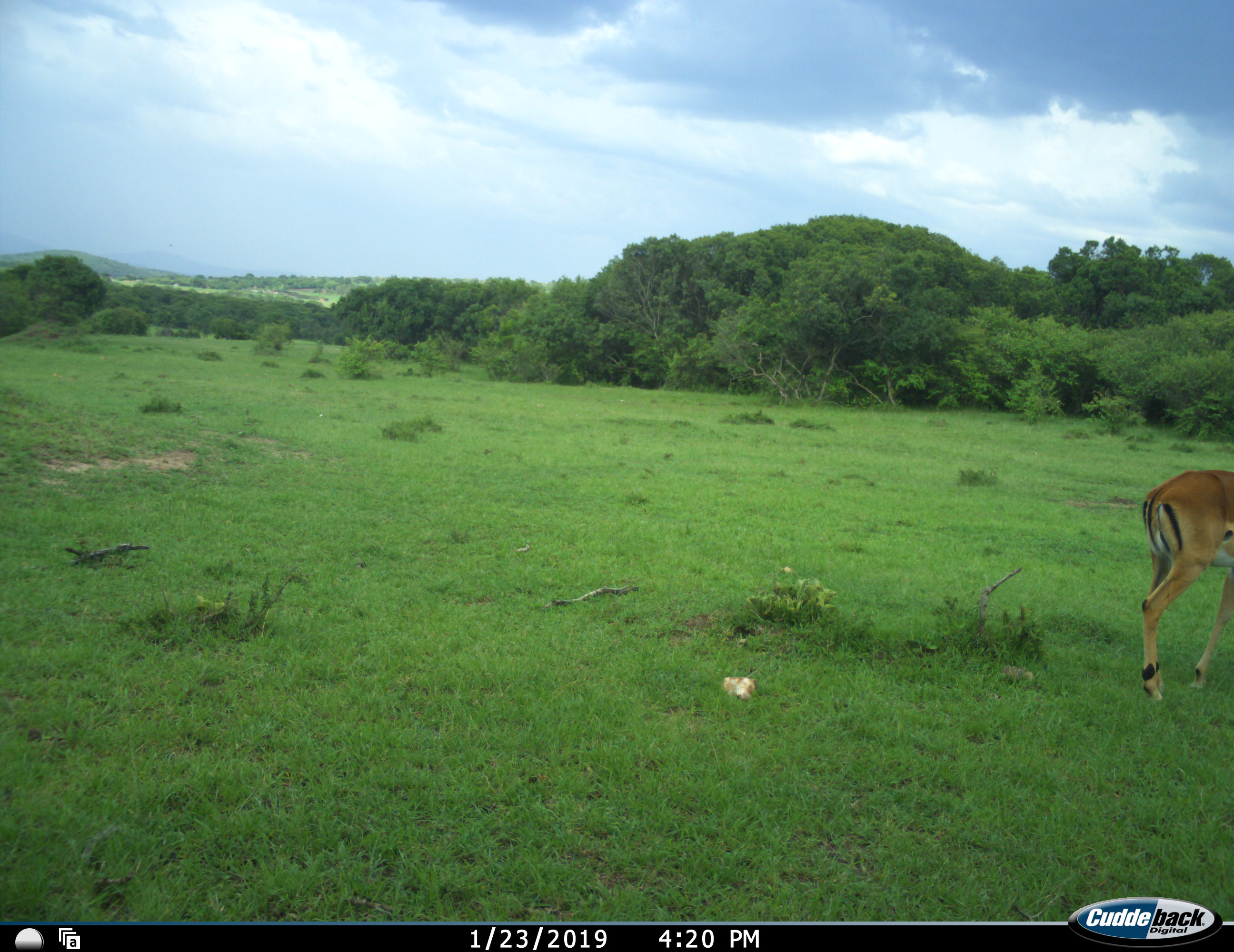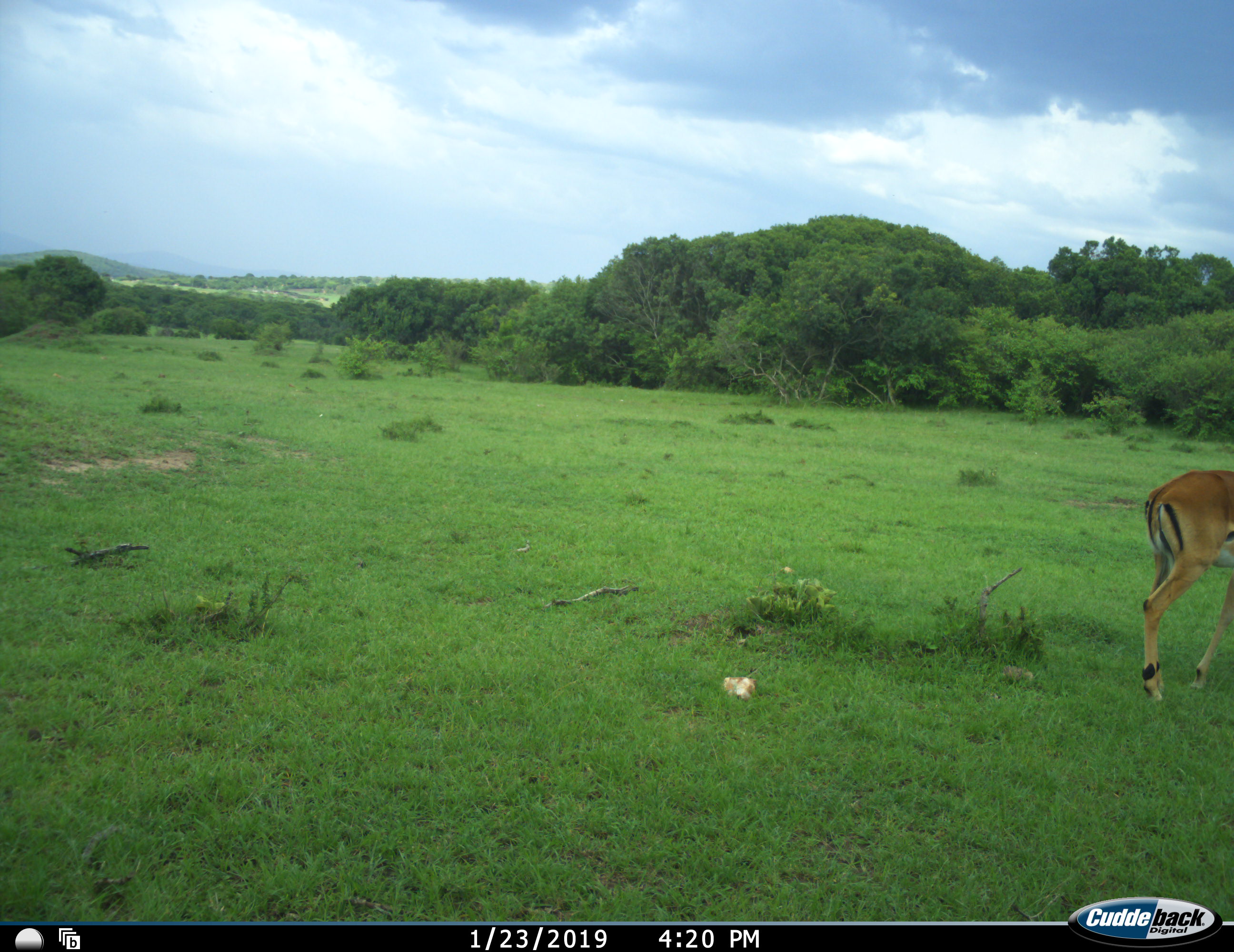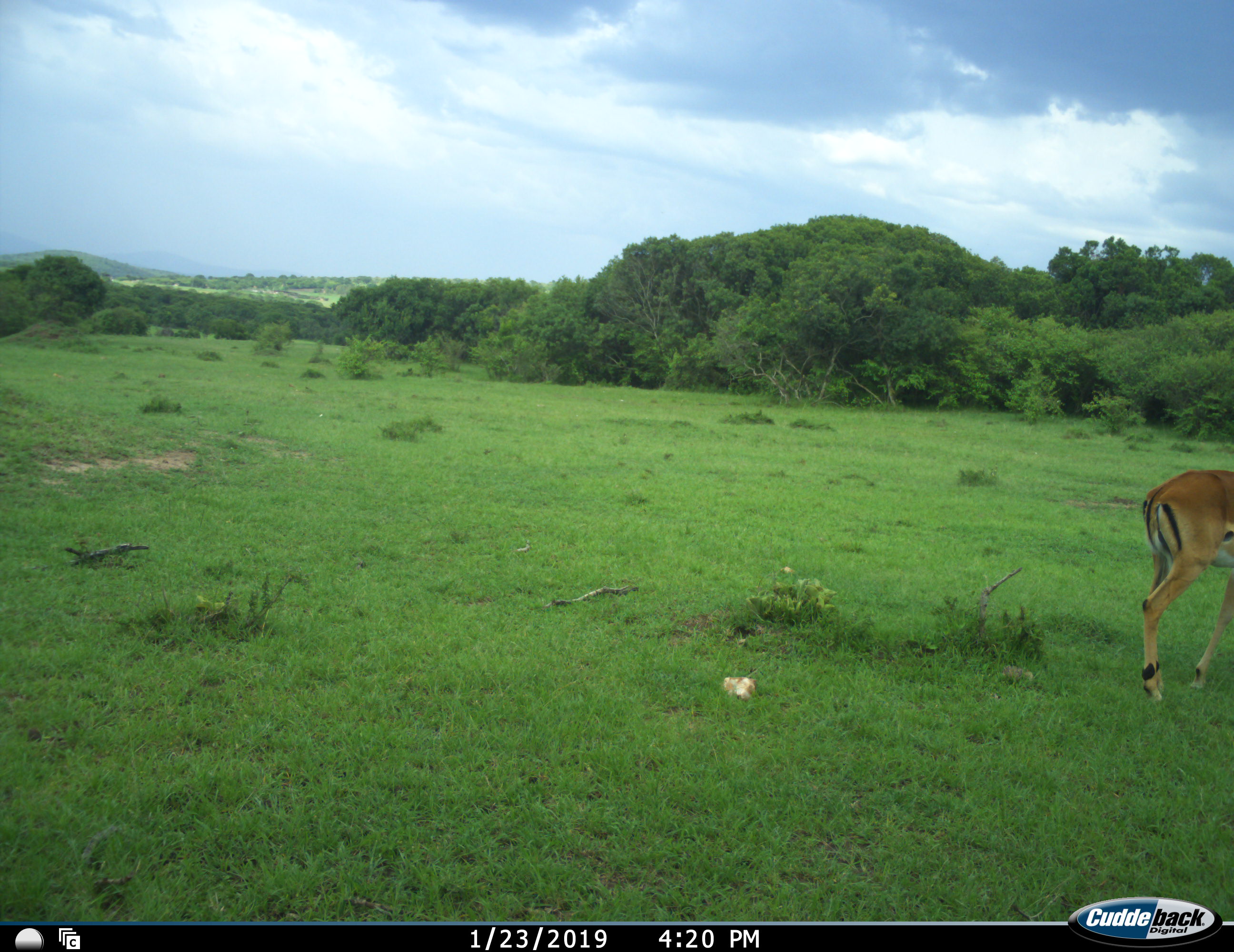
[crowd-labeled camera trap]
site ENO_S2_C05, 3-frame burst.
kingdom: Animalia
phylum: Chordata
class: Mammalia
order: Artiodactyla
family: Bovidae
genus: Aepyceros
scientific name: Aepyceros melampus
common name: impala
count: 1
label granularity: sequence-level